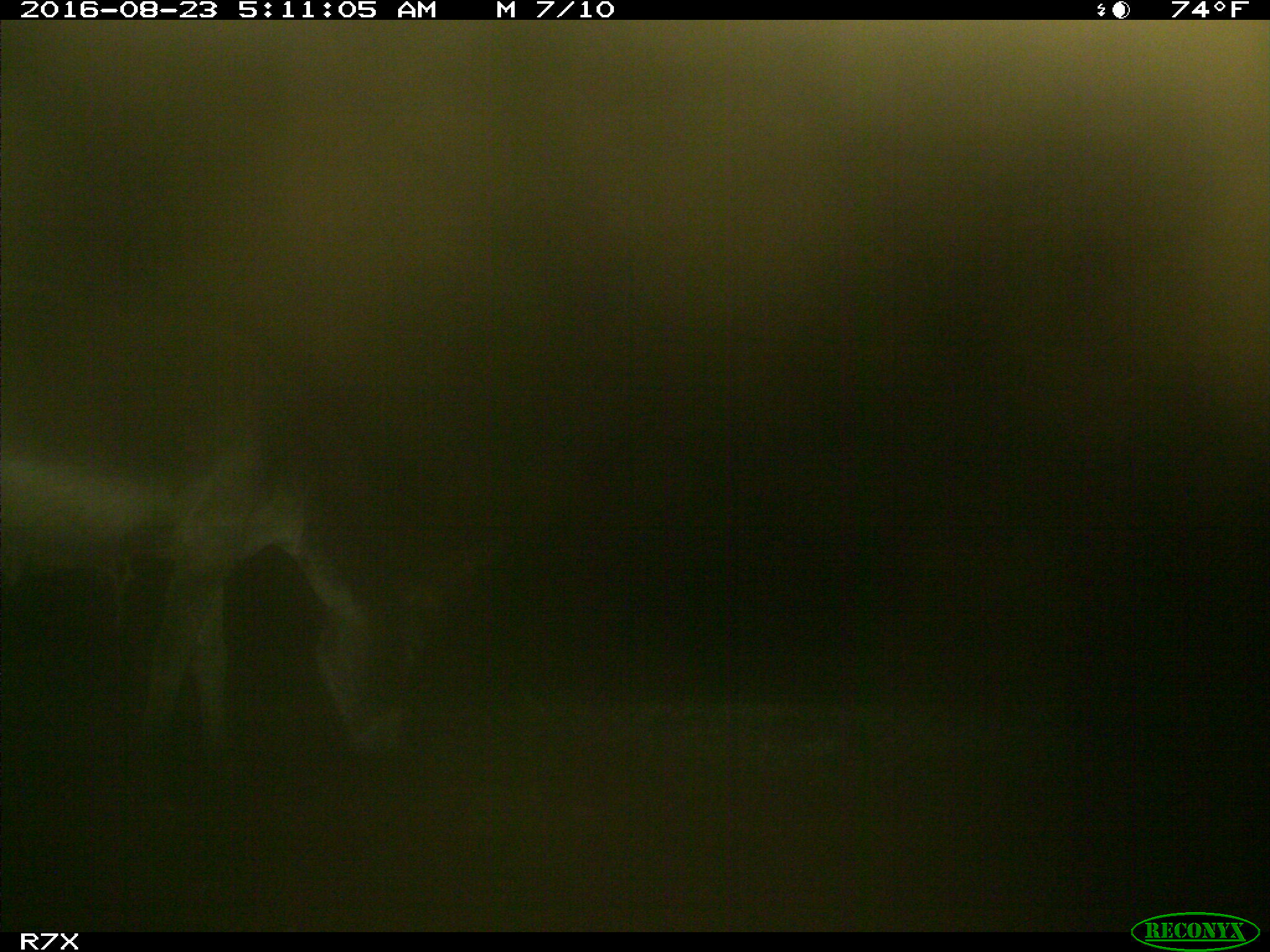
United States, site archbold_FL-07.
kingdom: Animalia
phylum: Chordata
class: Mammalia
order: Perissodactyla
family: Equidae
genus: Equus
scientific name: Equus africanus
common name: african wild ass